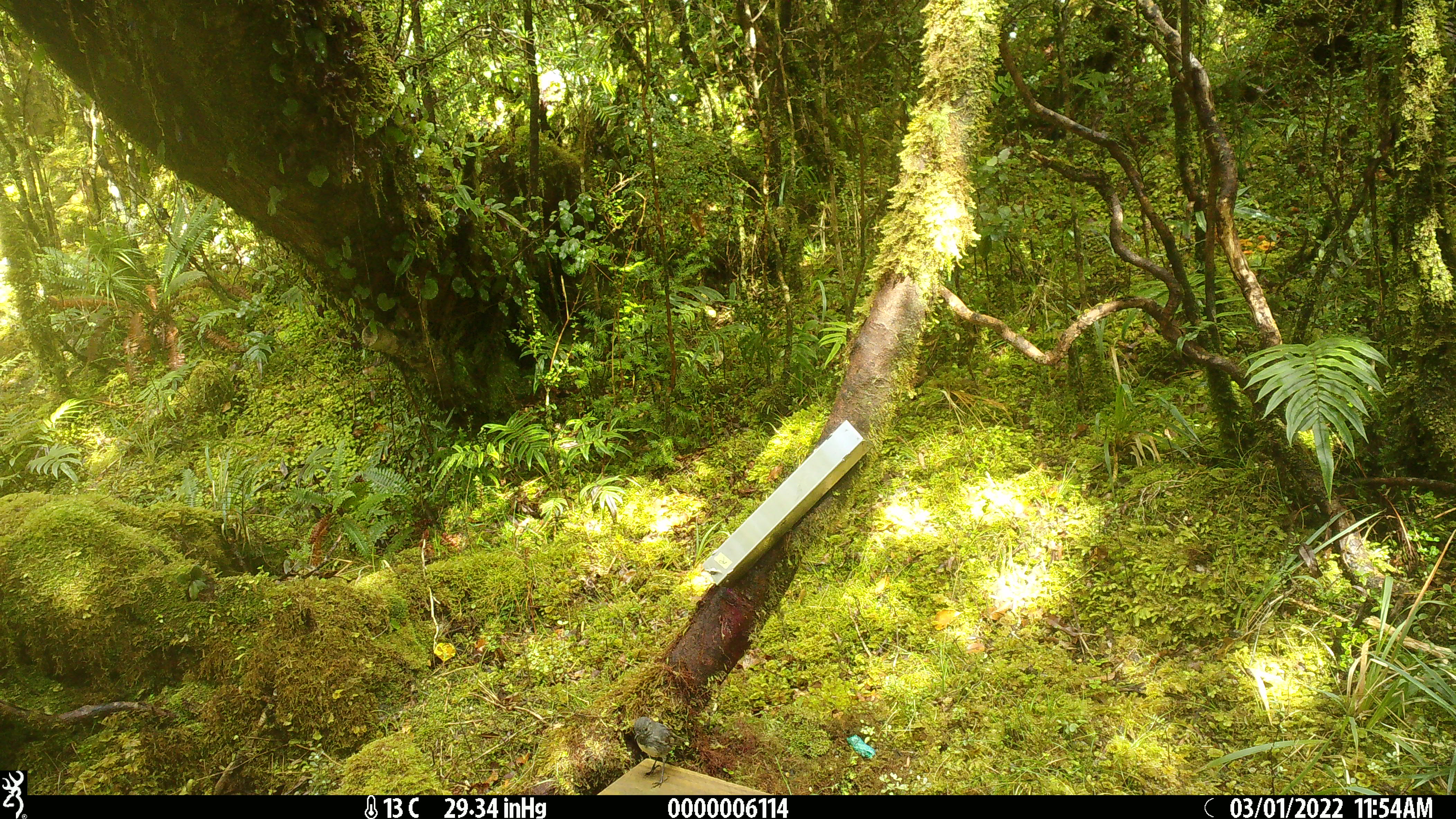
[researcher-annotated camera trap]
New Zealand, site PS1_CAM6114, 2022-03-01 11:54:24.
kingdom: Animalia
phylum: Chordata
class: Aves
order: Passeriformes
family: Petroicidae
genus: Petroica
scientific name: Petroica macrocephala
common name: tomtit